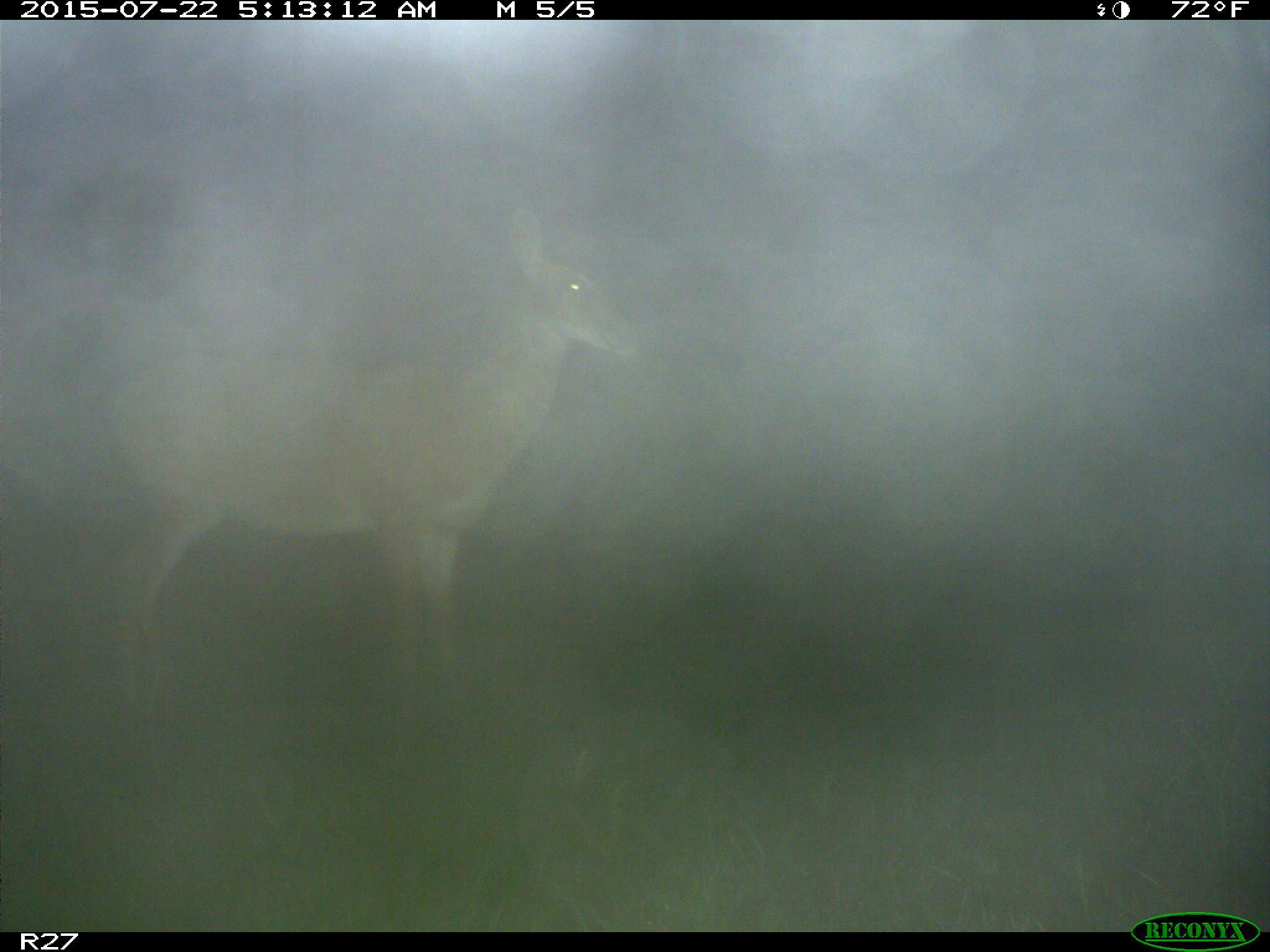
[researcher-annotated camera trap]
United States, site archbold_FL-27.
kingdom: Animalia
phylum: Chordata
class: Mammalia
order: Artiodactyla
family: Cervidae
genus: Odocoileus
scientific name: Odocoileus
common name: deer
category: unidentified deer